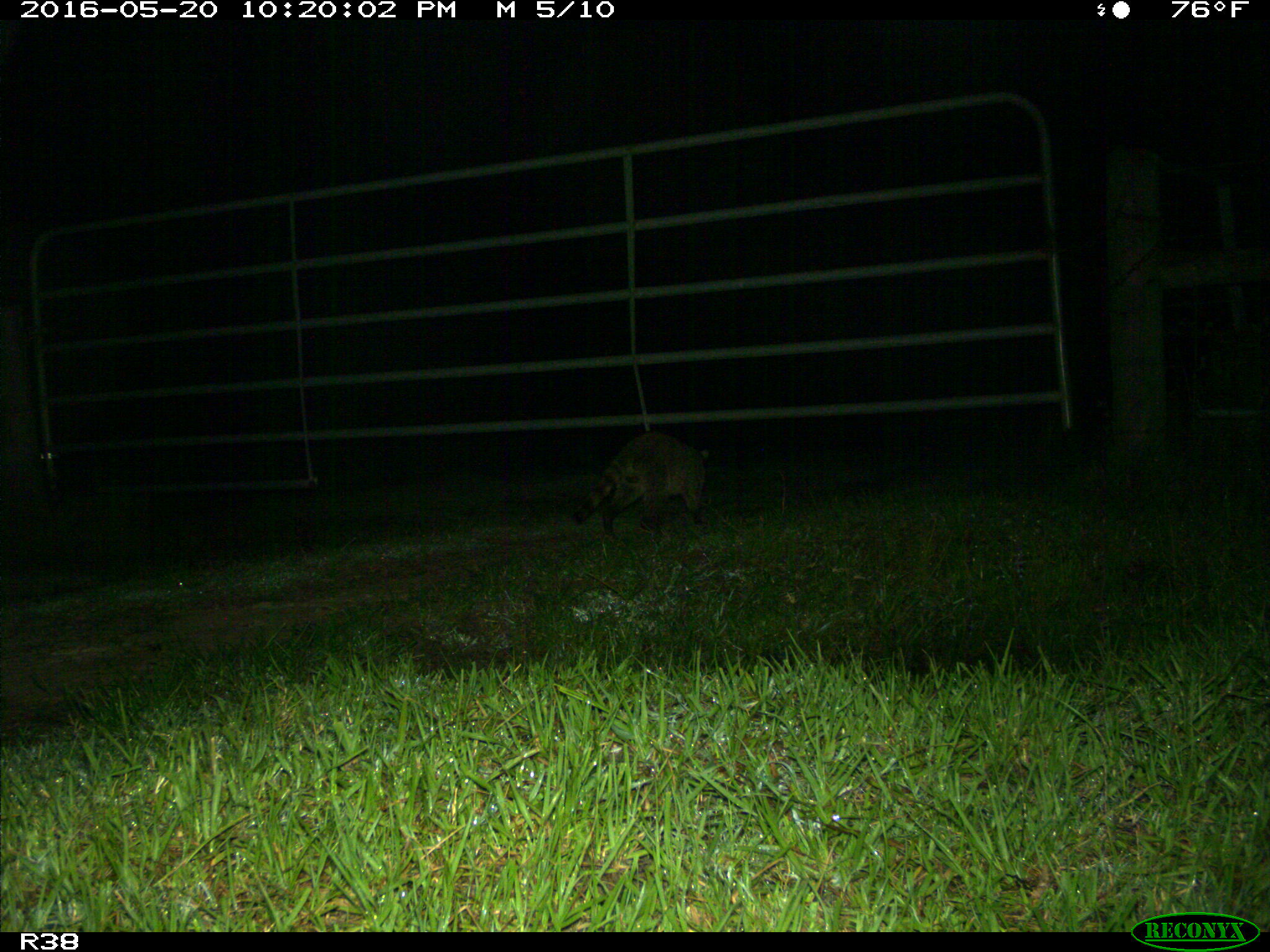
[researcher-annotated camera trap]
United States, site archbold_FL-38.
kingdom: Animalia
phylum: Chordata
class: Mammalia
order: Carnivora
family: Procyonidae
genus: Procyon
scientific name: Procyon lotor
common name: common raccoon